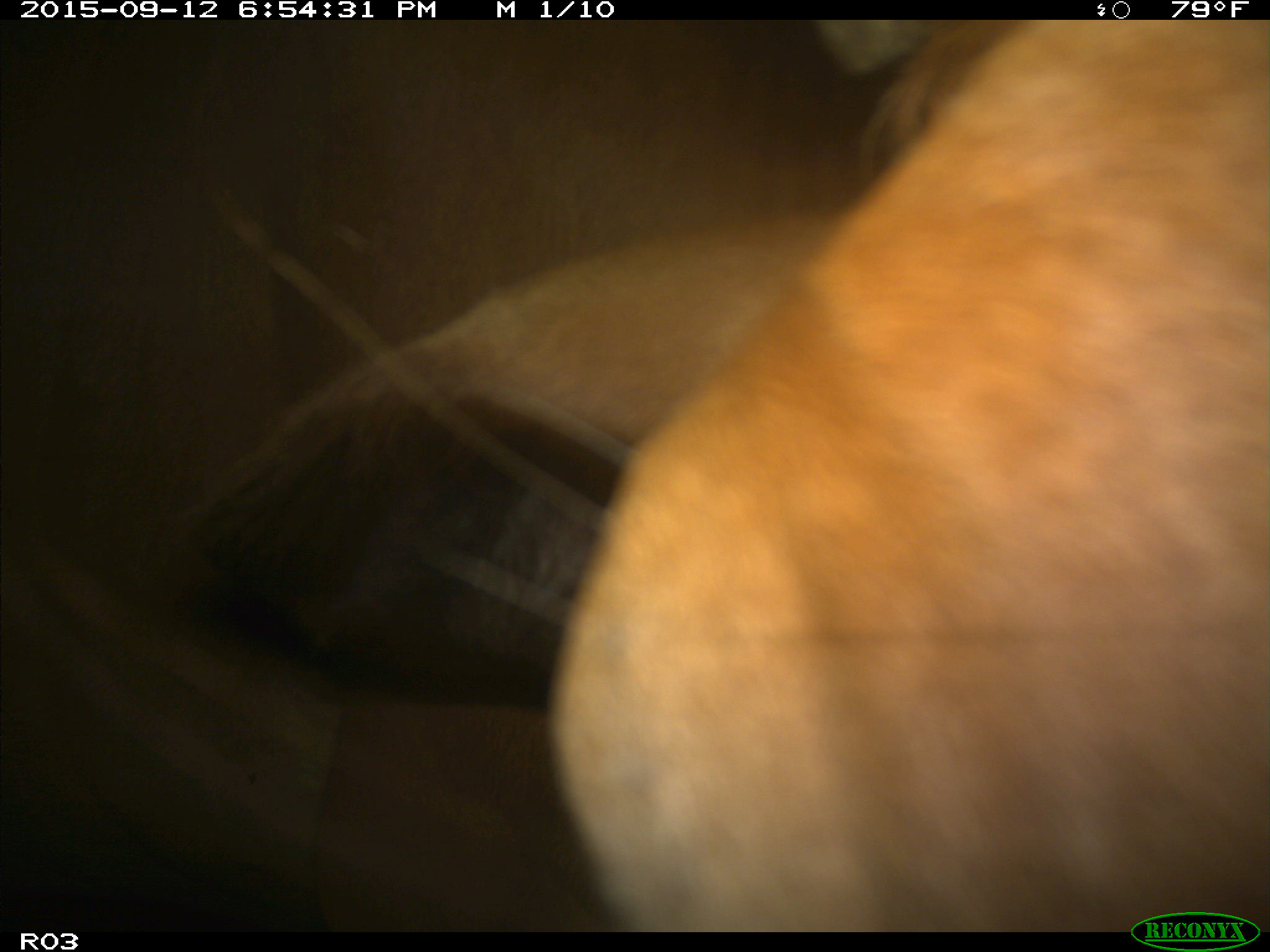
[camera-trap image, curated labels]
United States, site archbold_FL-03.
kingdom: Animalia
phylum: Chordata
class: Mammalia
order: Artiodactyla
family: Bovidae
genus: Bos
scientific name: Bos taurus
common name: domestic cow